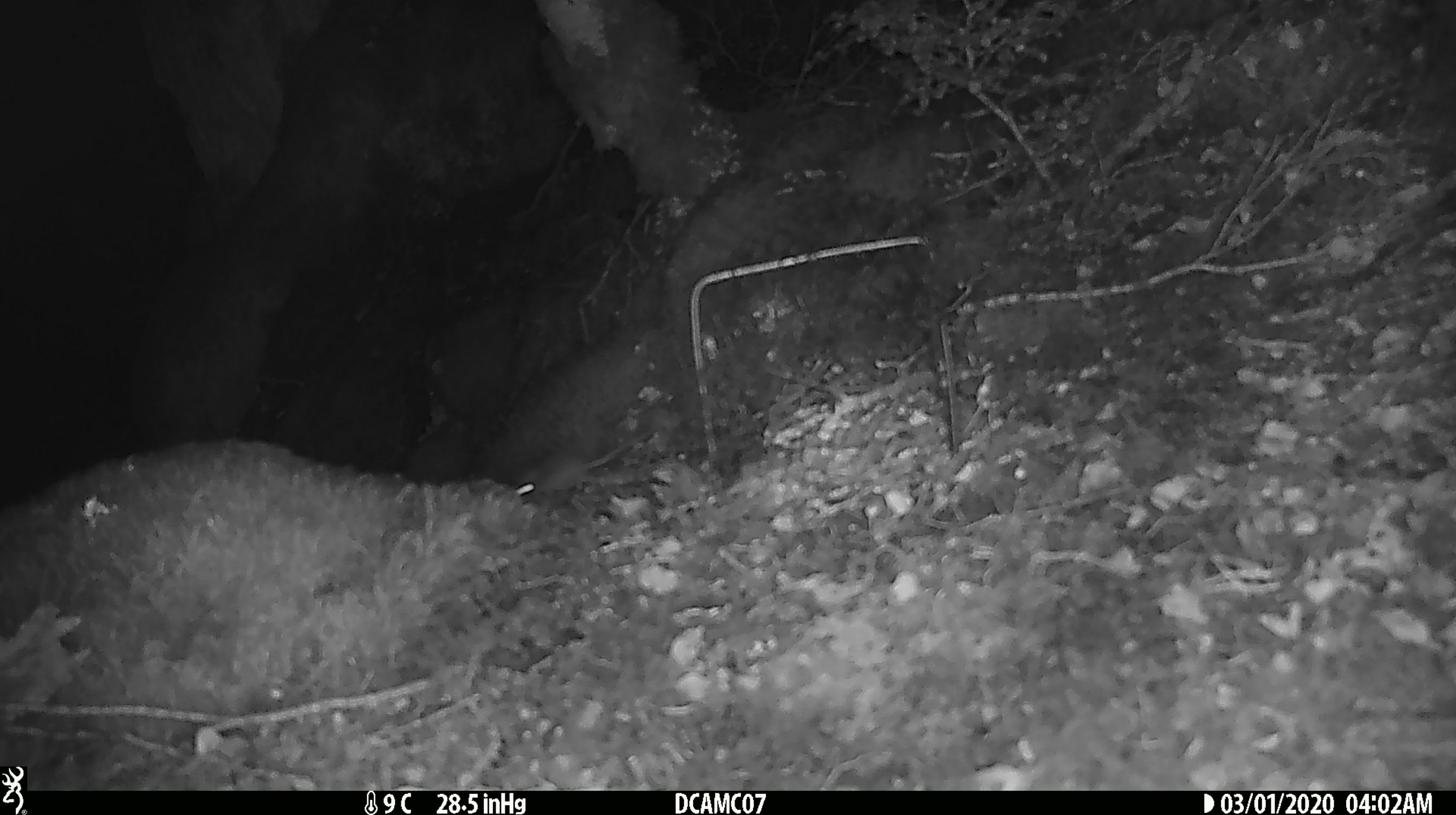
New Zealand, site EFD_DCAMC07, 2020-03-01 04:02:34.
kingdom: Animalia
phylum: Chordata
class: Mammalia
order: Rodentia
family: Muridae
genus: Mus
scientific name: Mus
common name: mouse